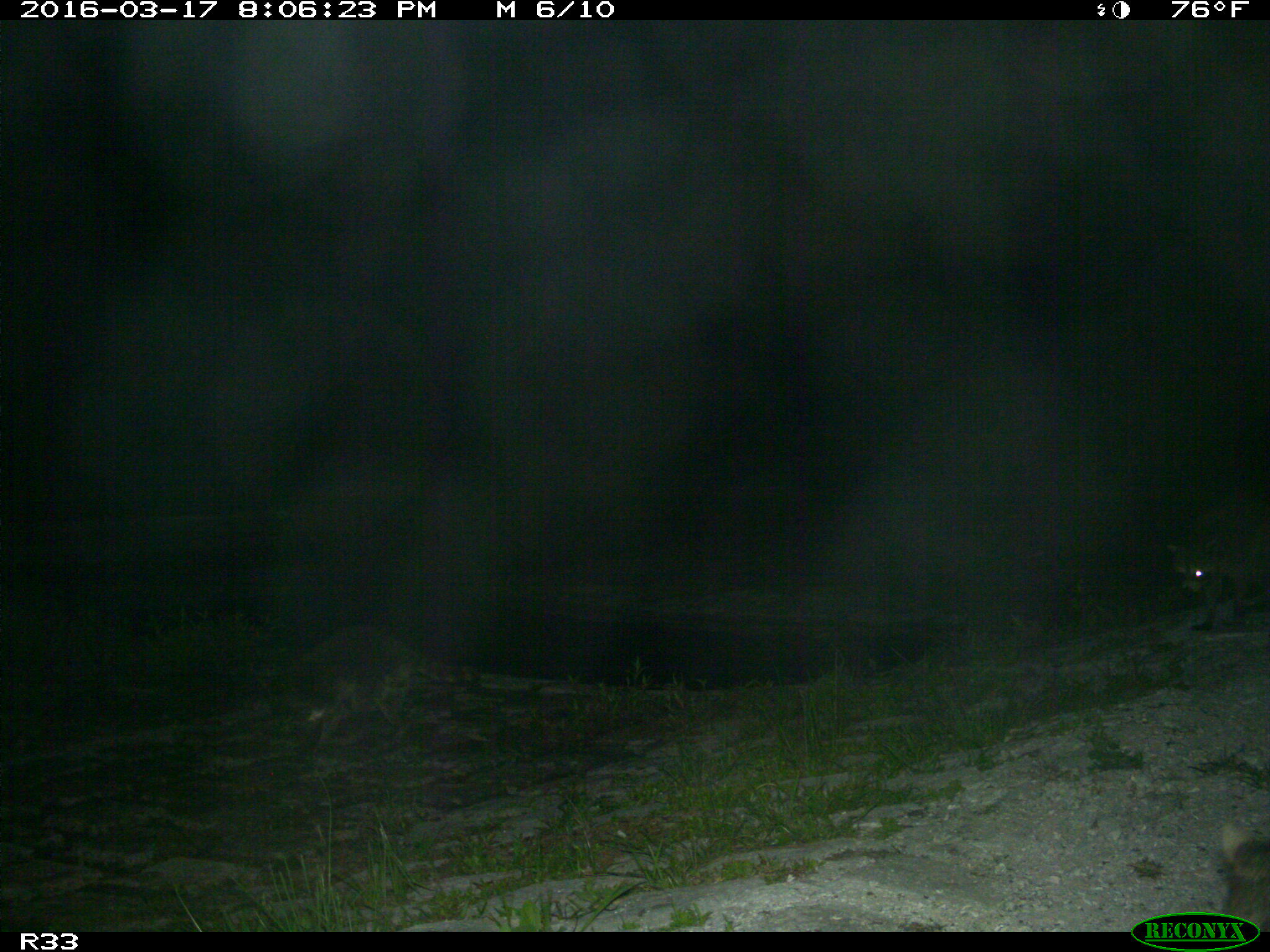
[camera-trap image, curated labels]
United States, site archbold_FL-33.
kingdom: Animalia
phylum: Chordata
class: Mammalia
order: Carnivora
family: Procyonidae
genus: Procyon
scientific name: Procyon lotor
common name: common raccoon